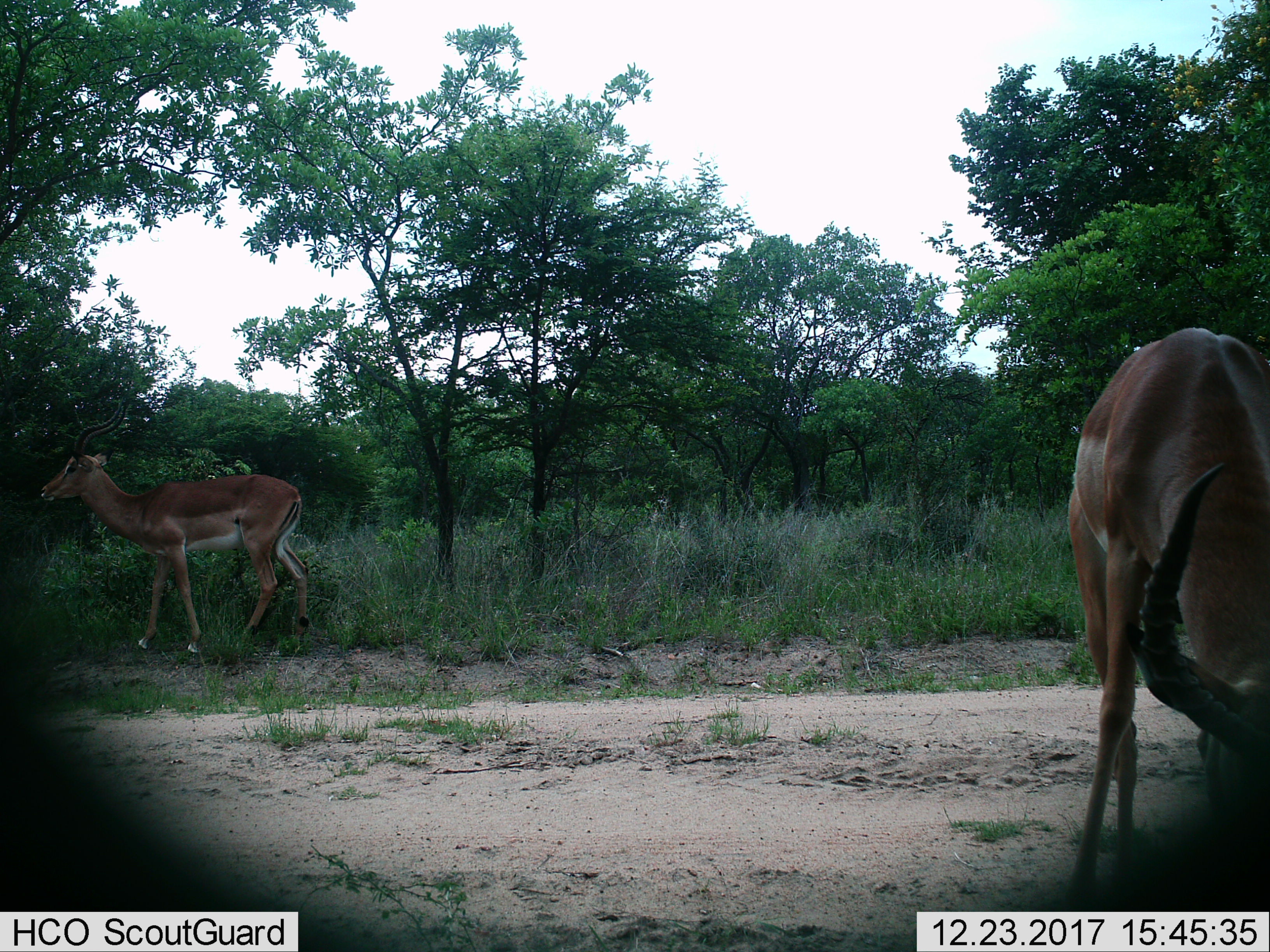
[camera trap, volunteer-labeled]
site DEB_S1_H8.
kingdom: Animalia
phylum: Chordata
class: Mammalia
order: Artiodactyla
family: Bovidae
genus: Aepyceros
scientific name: Aepyceros melampus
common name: impala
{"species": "impala (Aepyceros melampus)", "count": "2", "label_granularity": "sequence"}